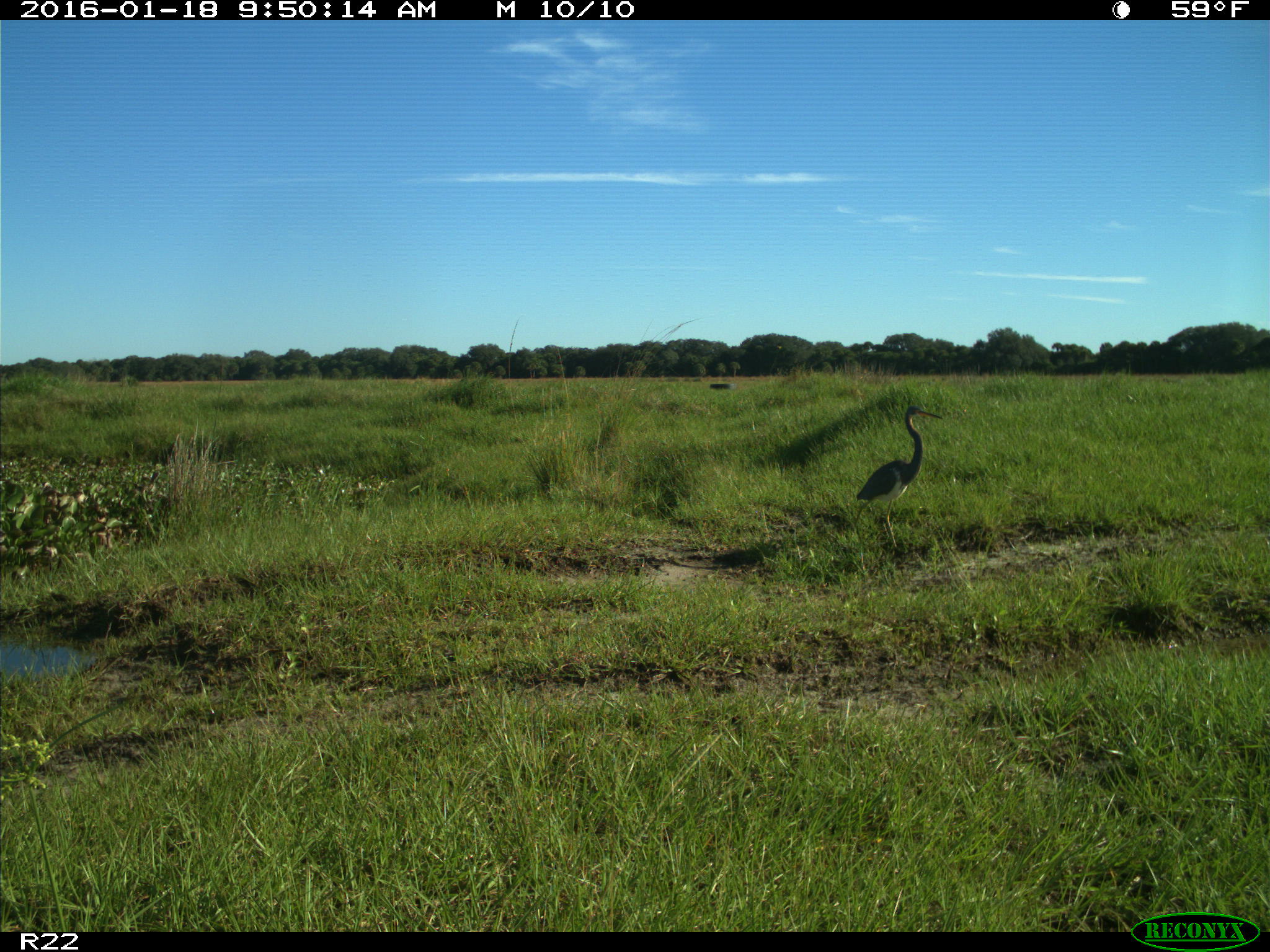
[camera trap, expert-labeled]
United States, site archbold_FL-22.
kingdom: Animalia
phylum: Chordata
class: Aves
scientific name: Aves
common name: birds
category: unidentified bird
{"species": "unidentified bird (birds) (Aves)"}